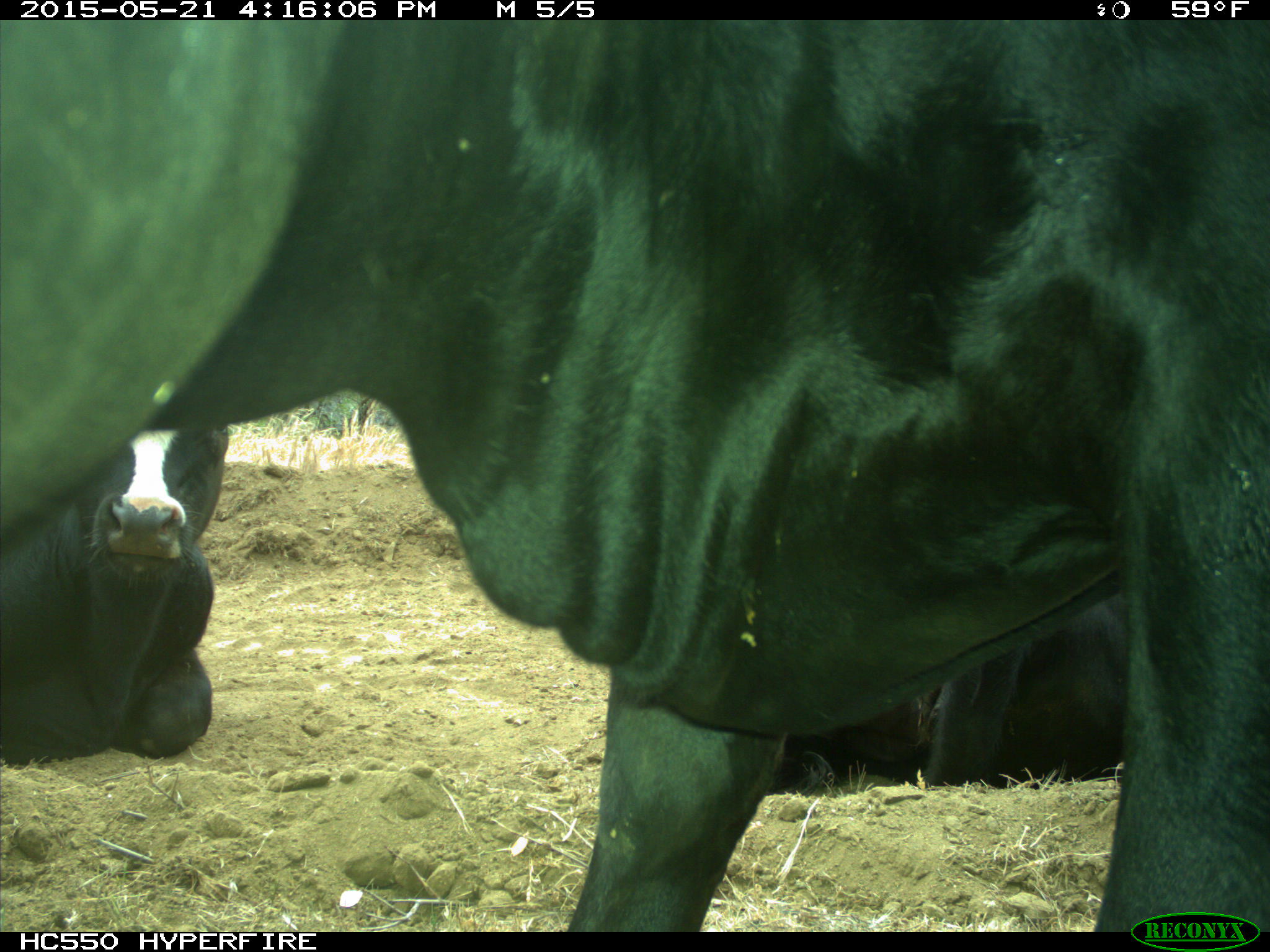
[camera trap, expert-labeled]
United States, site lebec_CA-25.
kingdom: Animalia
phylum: Chordata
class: Mammalia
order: Artiodactyla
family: Bovidae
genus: Bos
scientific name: Bos taurus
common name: domestic cow